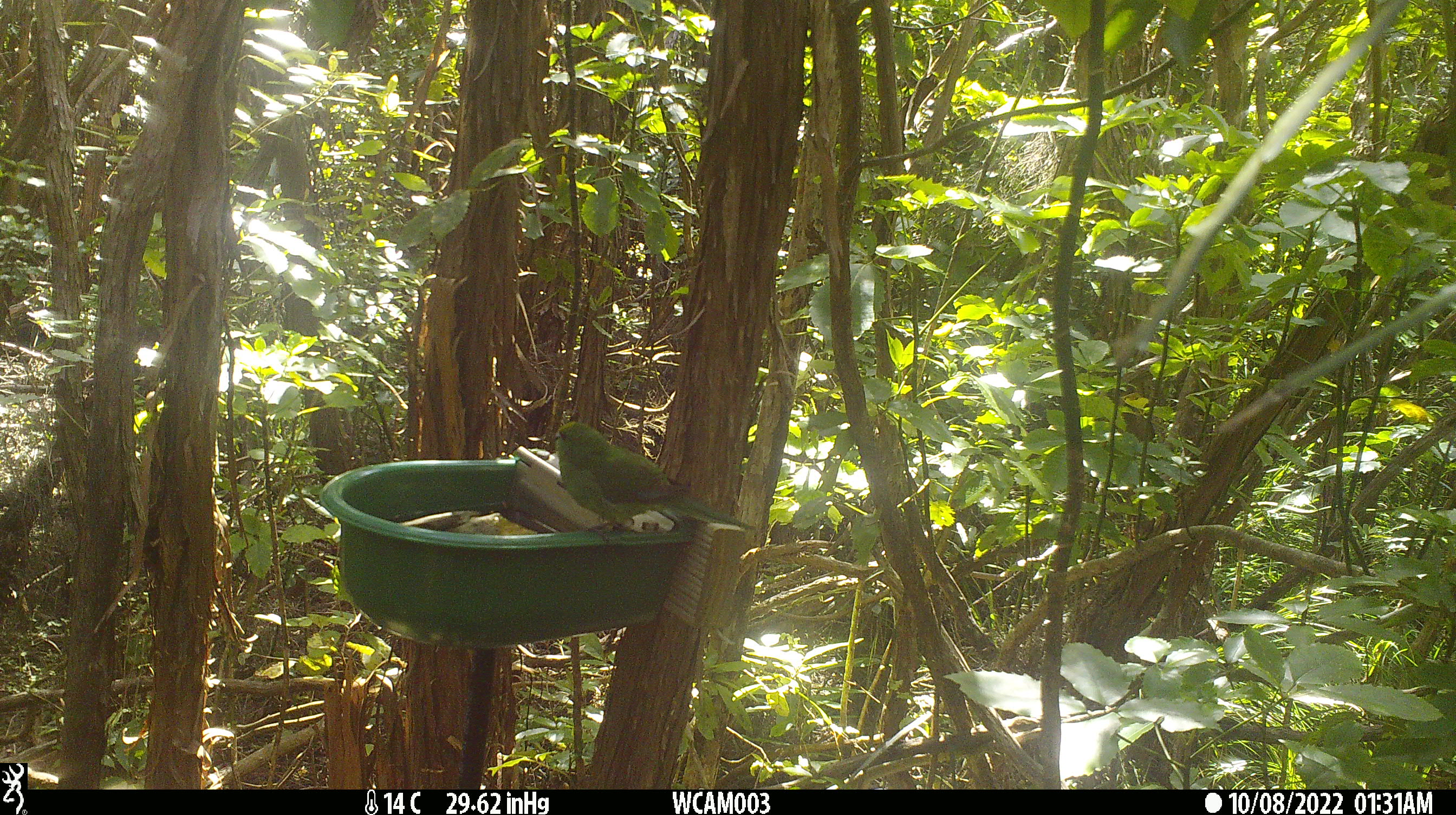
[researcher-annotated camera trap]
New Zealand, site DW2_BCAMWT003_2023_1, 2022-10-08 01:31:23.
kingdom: Animalia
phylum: Chordata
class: Aves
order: Psittaciformes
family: Psittaculidae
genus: Cyanoramphus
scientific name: Cyanoramphus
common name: parakeet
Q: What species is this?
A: Parakeet (Cyanoramphus).